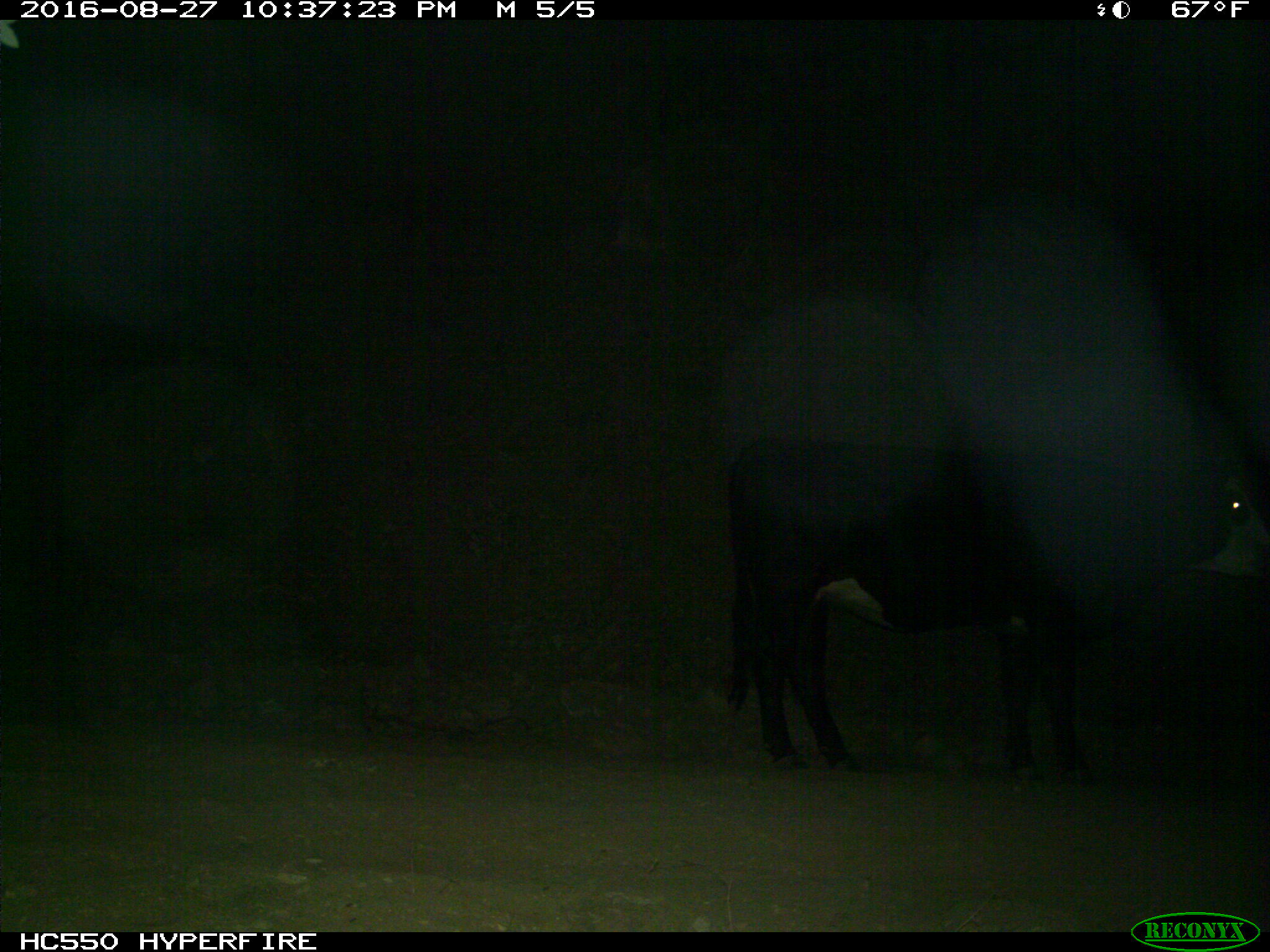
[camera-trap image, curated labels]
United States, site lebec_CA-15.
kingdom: Animalia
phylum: Chordata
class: Mammalia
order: Artiodactyla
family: Bovidae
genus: Bos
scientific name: Bos taurus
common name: domestic cow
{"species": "Bos taurus (domestic cow)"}